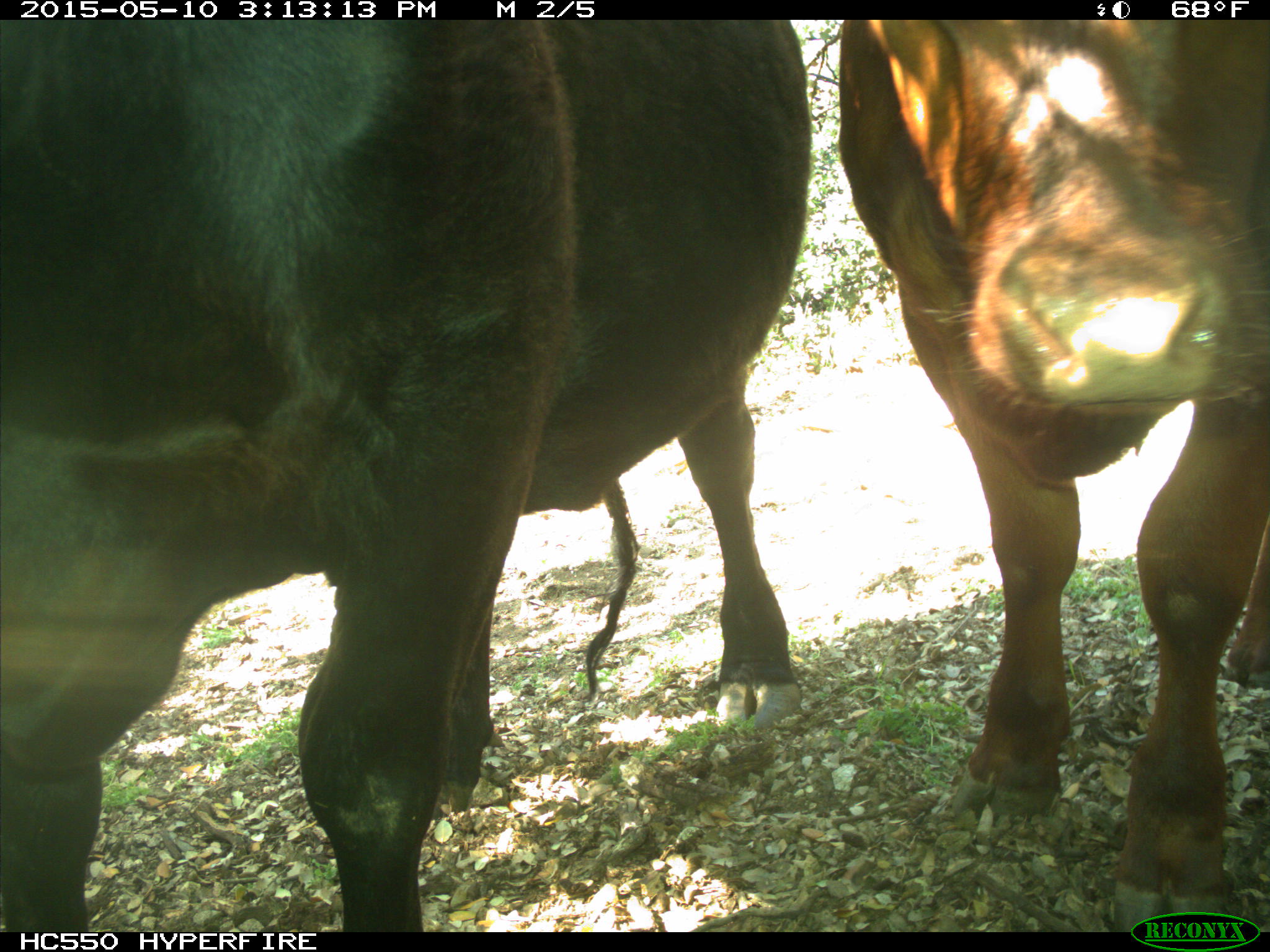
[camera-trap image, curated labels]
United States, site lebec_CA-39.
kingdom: Animalia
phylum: Chordata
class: Mammalia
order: Artiodactyla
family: Bovidae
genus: Bos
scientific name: Bos taurus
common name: domestic cow